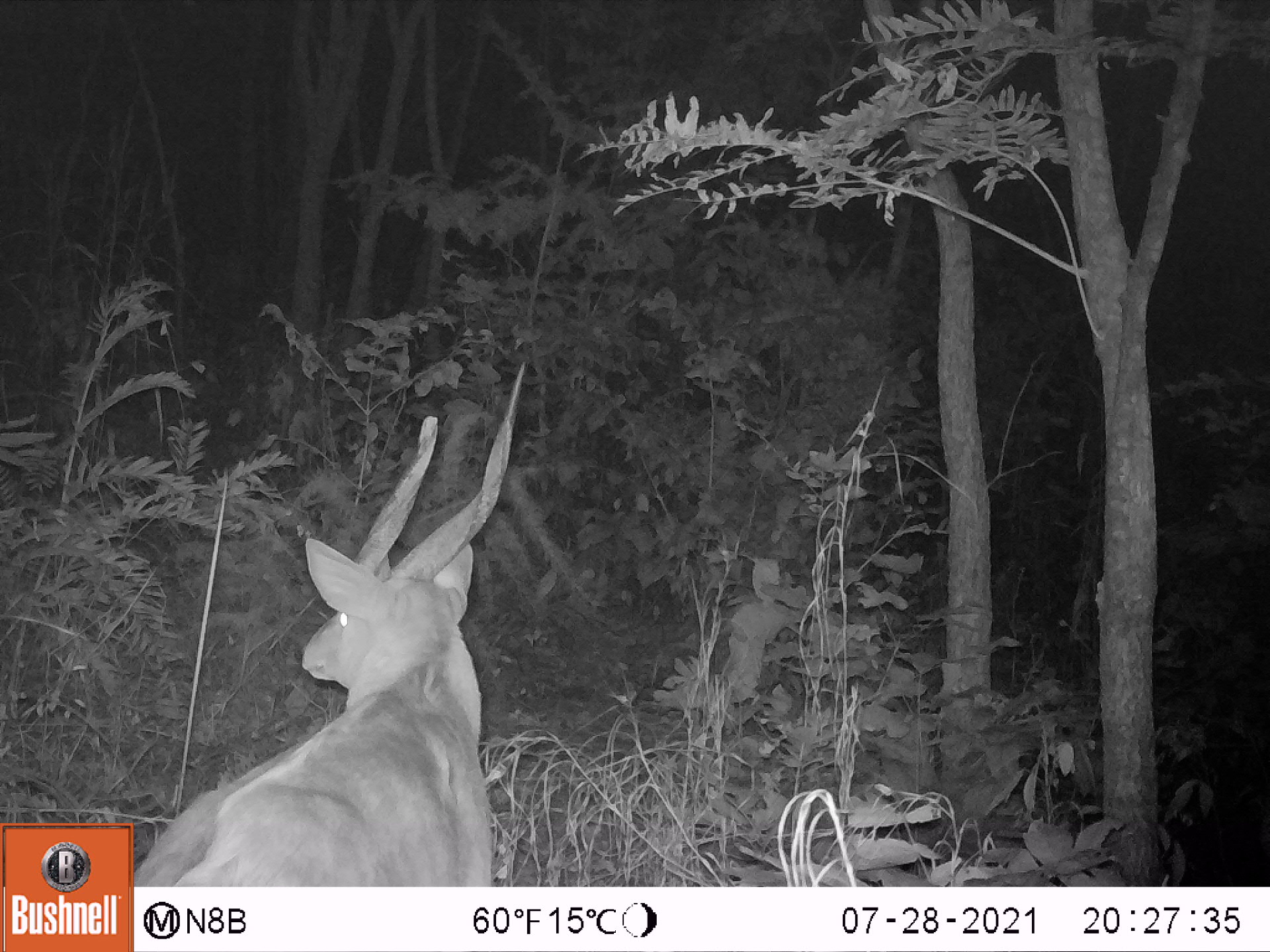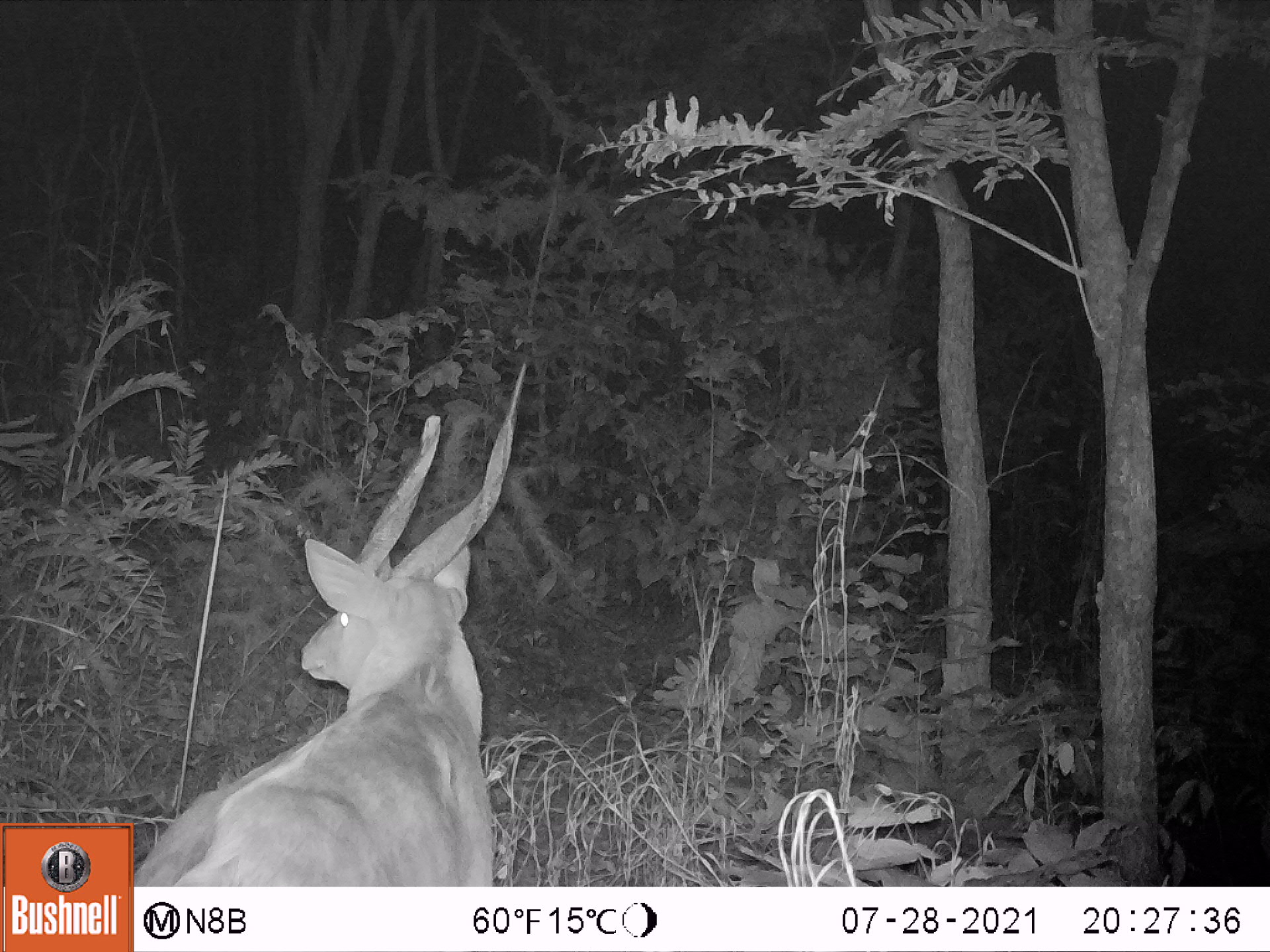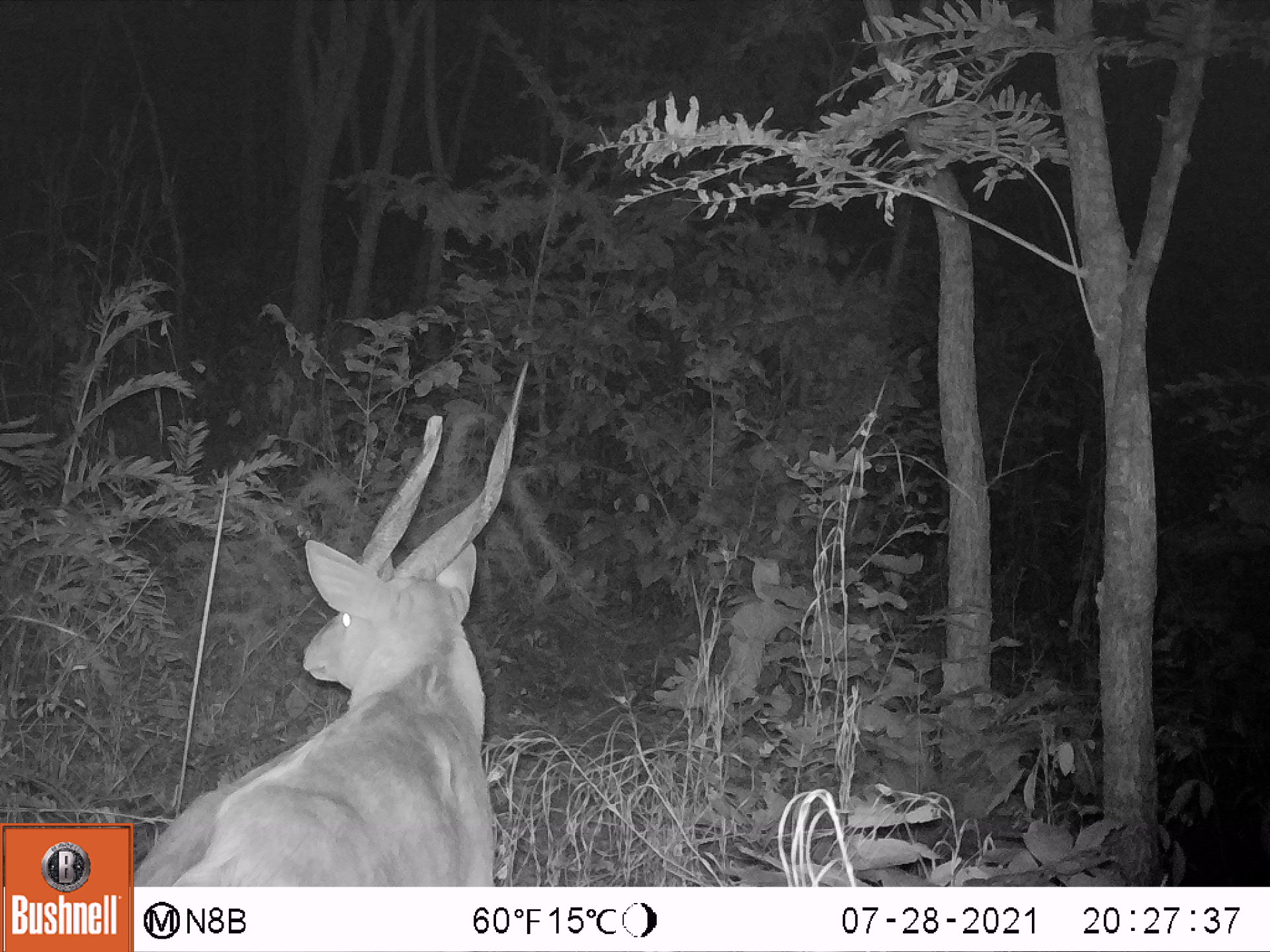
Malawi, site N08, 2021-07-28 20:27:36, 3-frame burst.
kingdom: Animalia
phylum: Chordata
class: Mammalia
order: Artiodactyla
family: Bovidae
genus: Tragelaphus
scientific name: Tragelaphus sylvaticus sylvaticus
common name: cape bushbuck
Cape bushbuck (Tragelaphus sylvaticus sylvaticus), count 1.